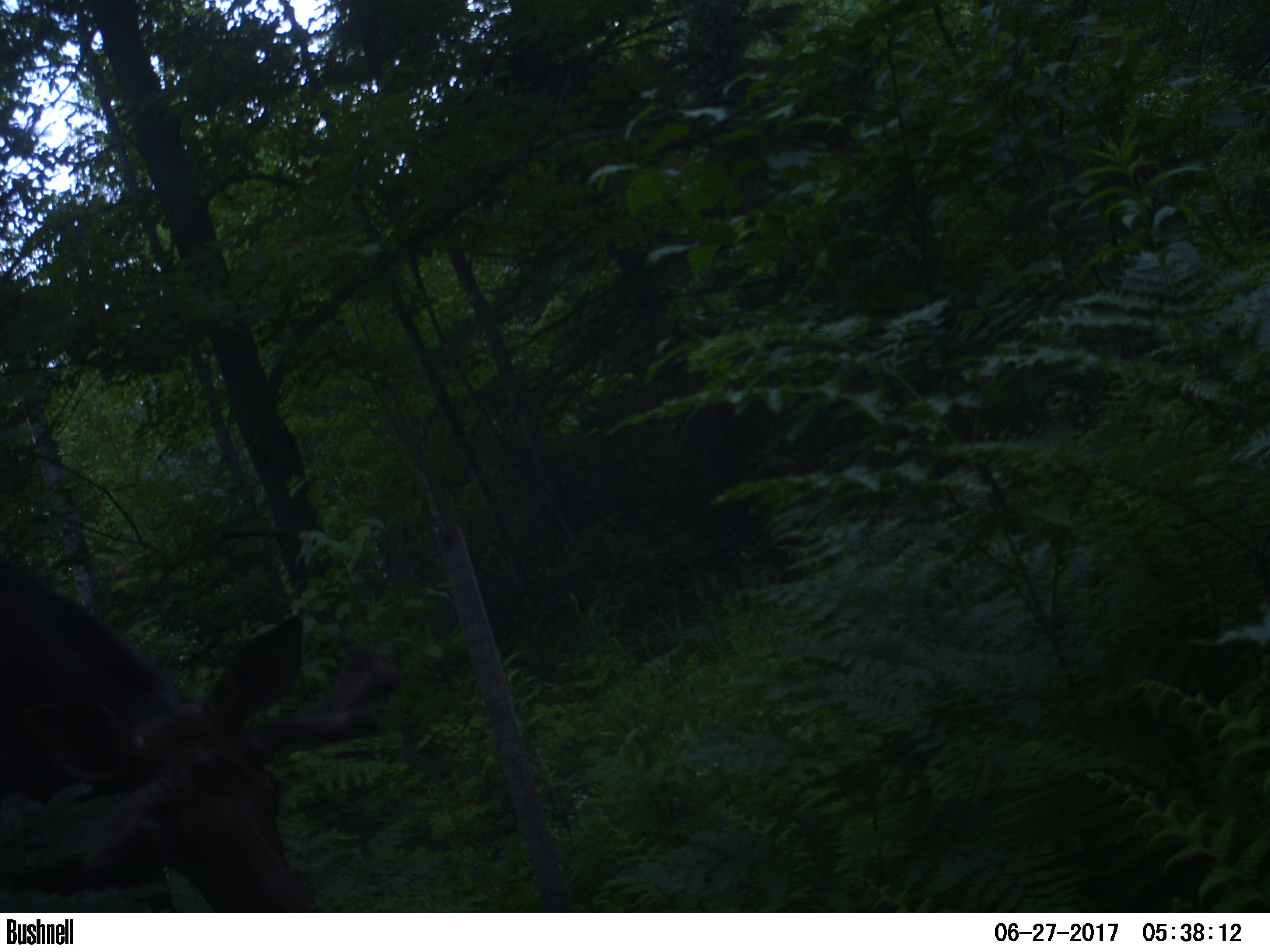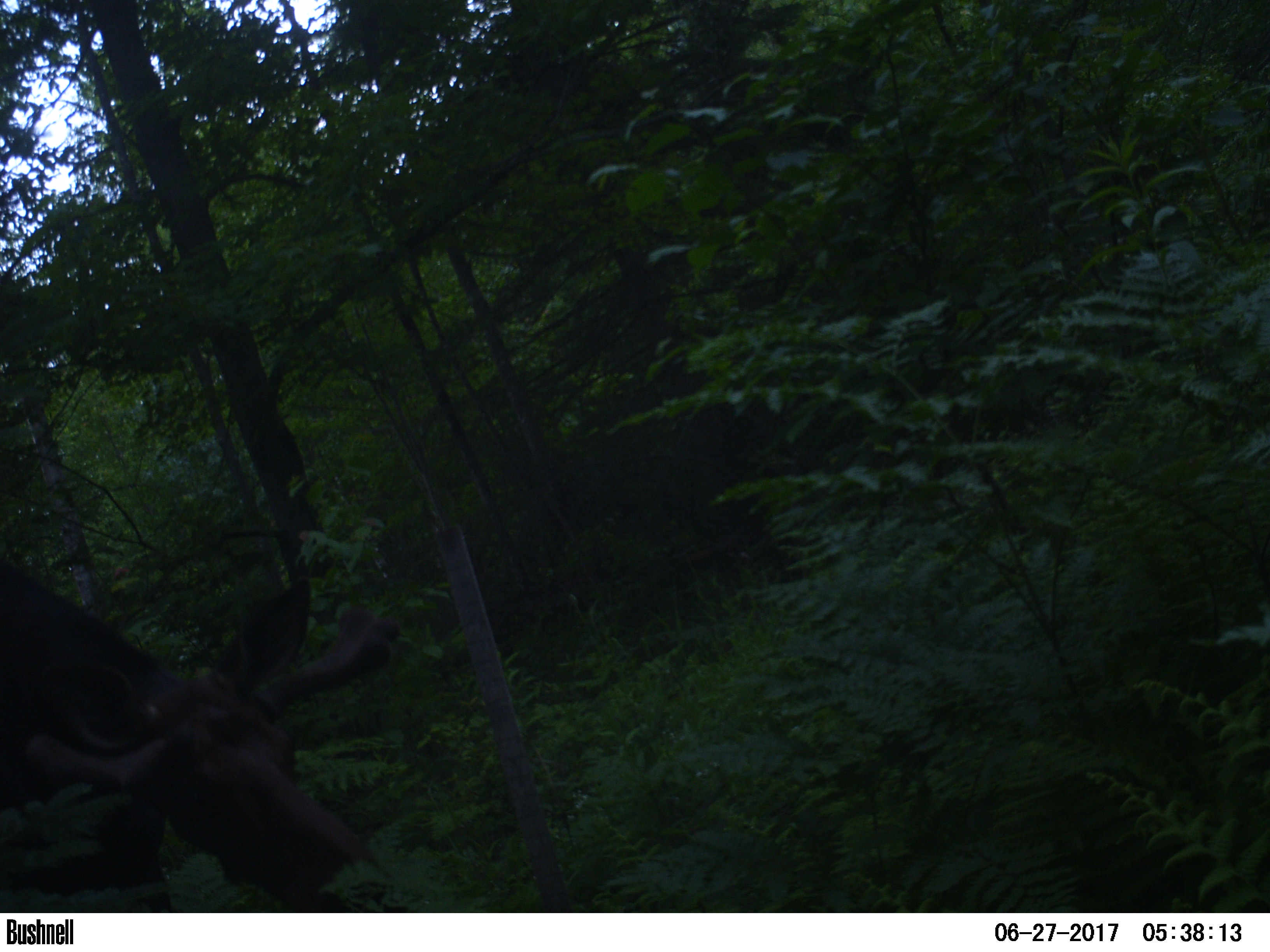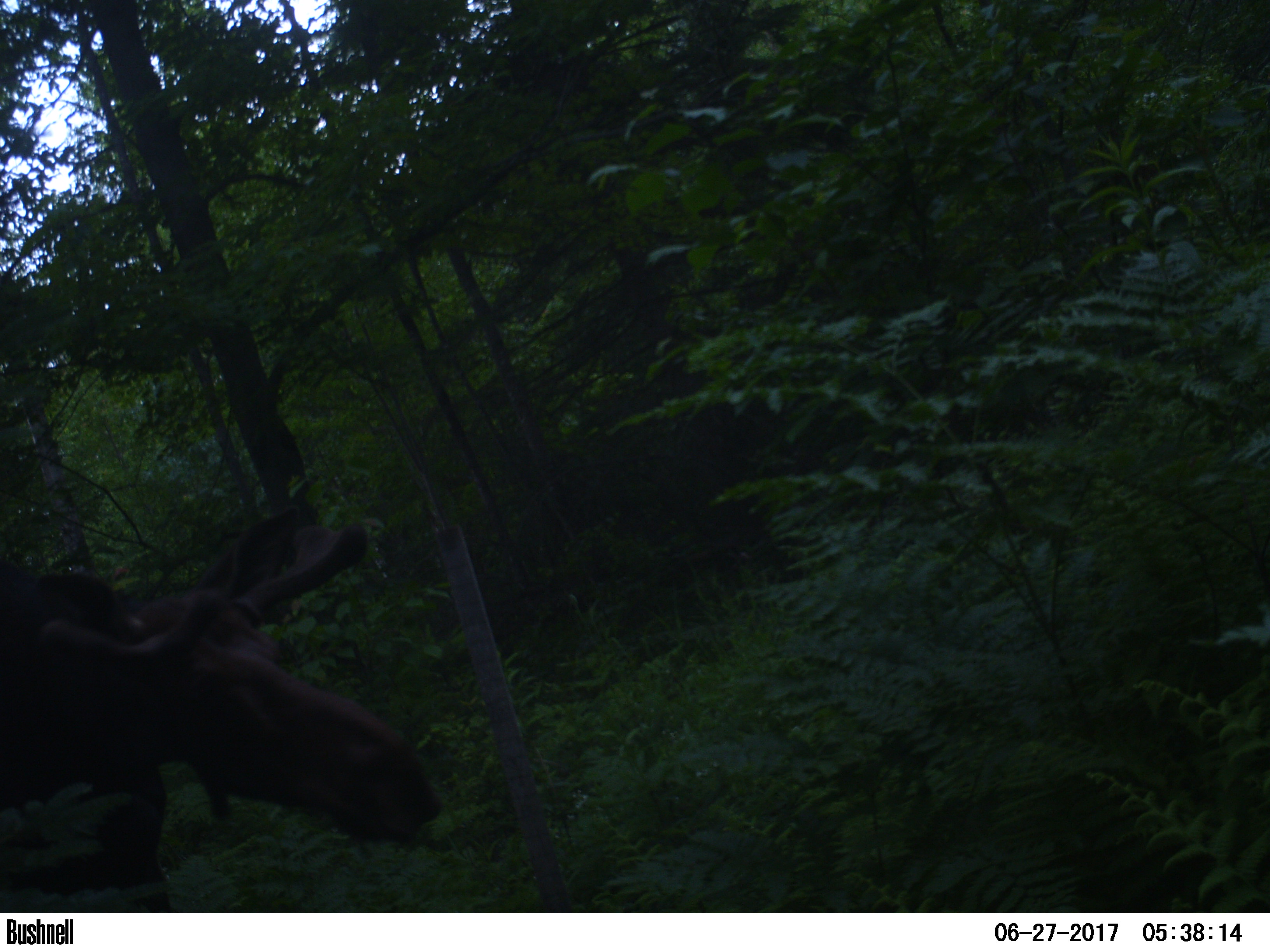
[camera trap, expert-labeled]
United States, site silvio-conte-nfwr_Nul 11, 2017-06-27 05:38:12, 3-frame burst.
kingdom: Animalia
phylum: Chordata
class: Mammalia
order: Artiodactyla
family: Cervidae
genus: Alces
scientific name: Alces alces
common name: moose